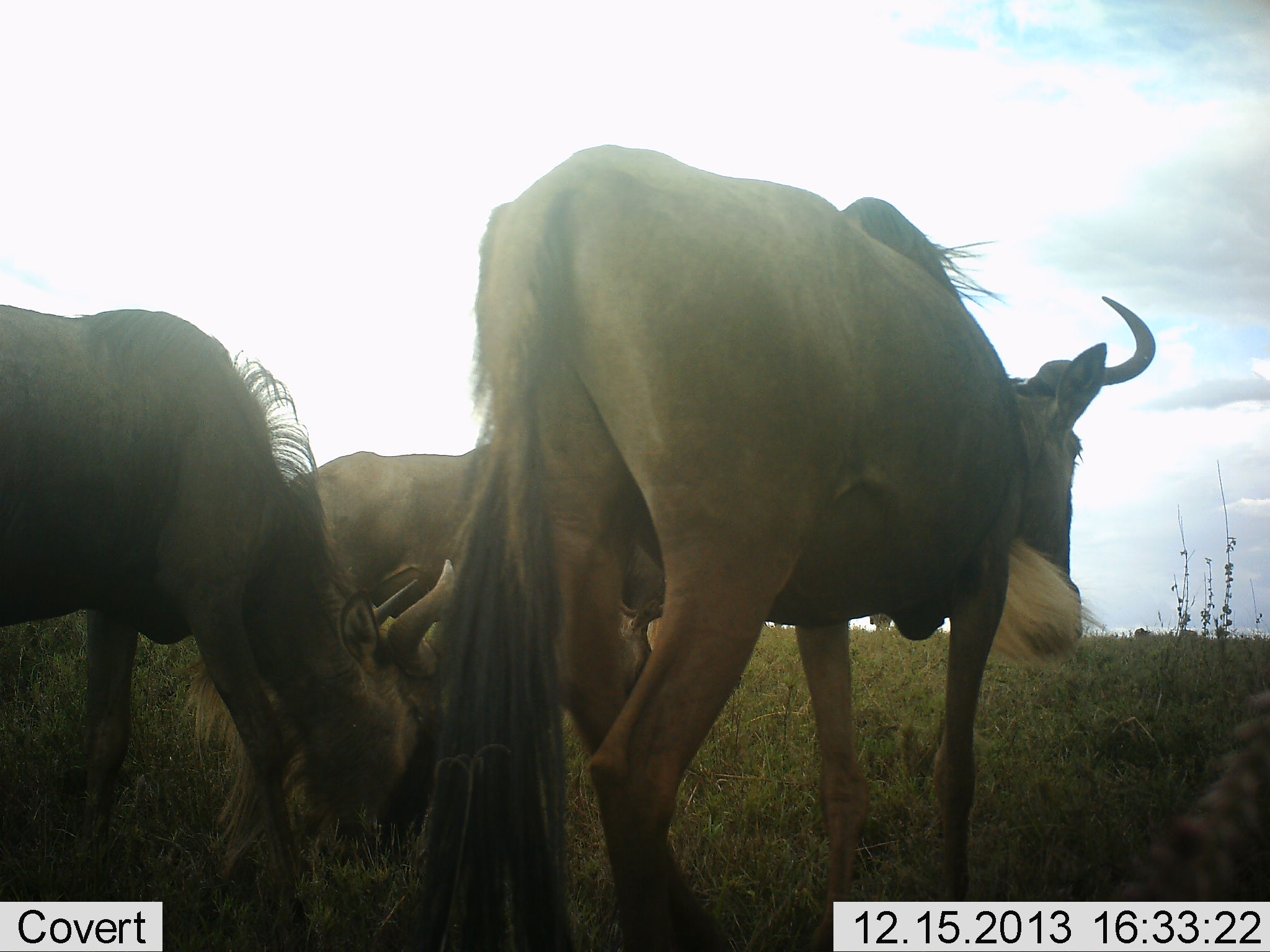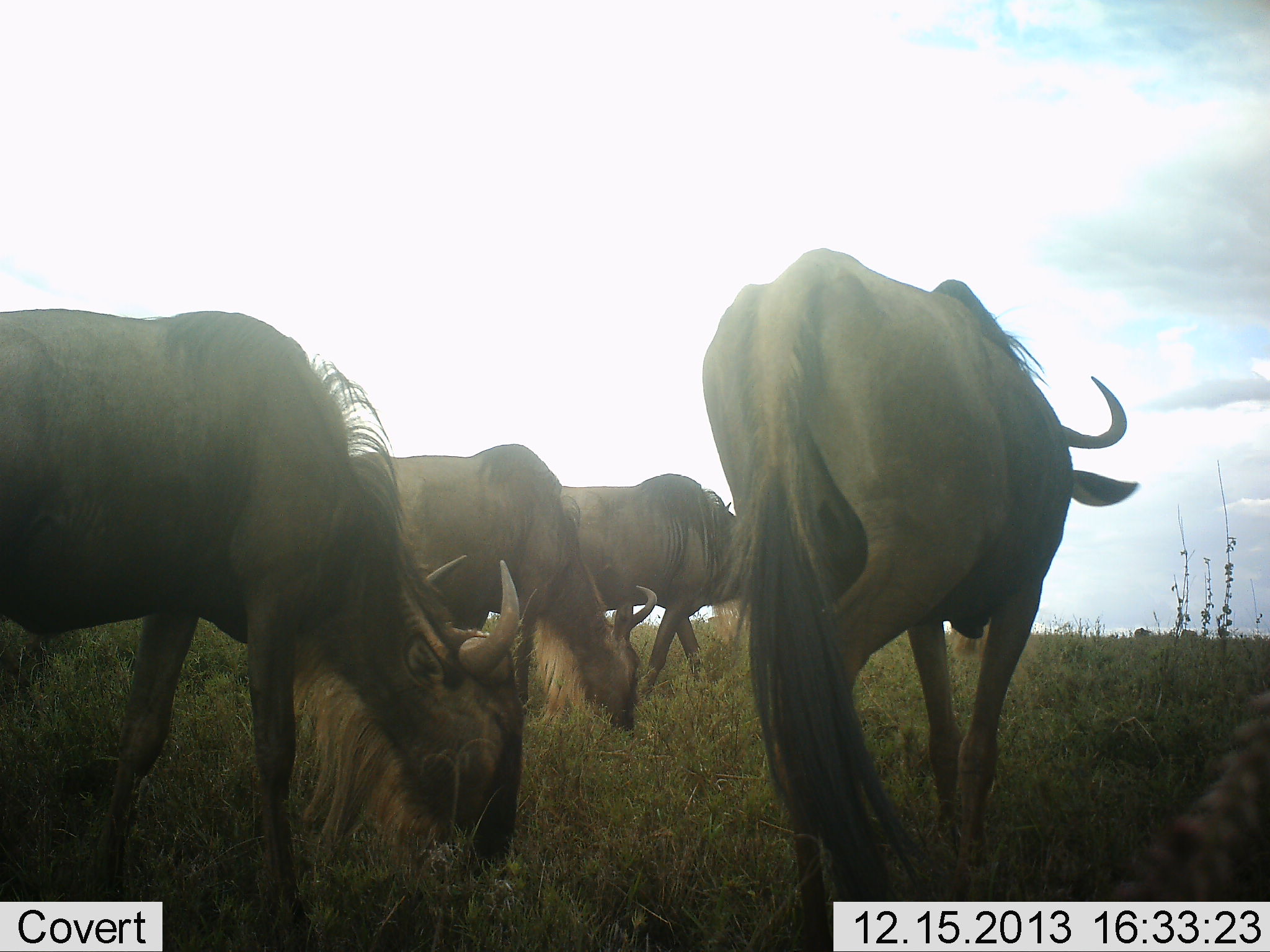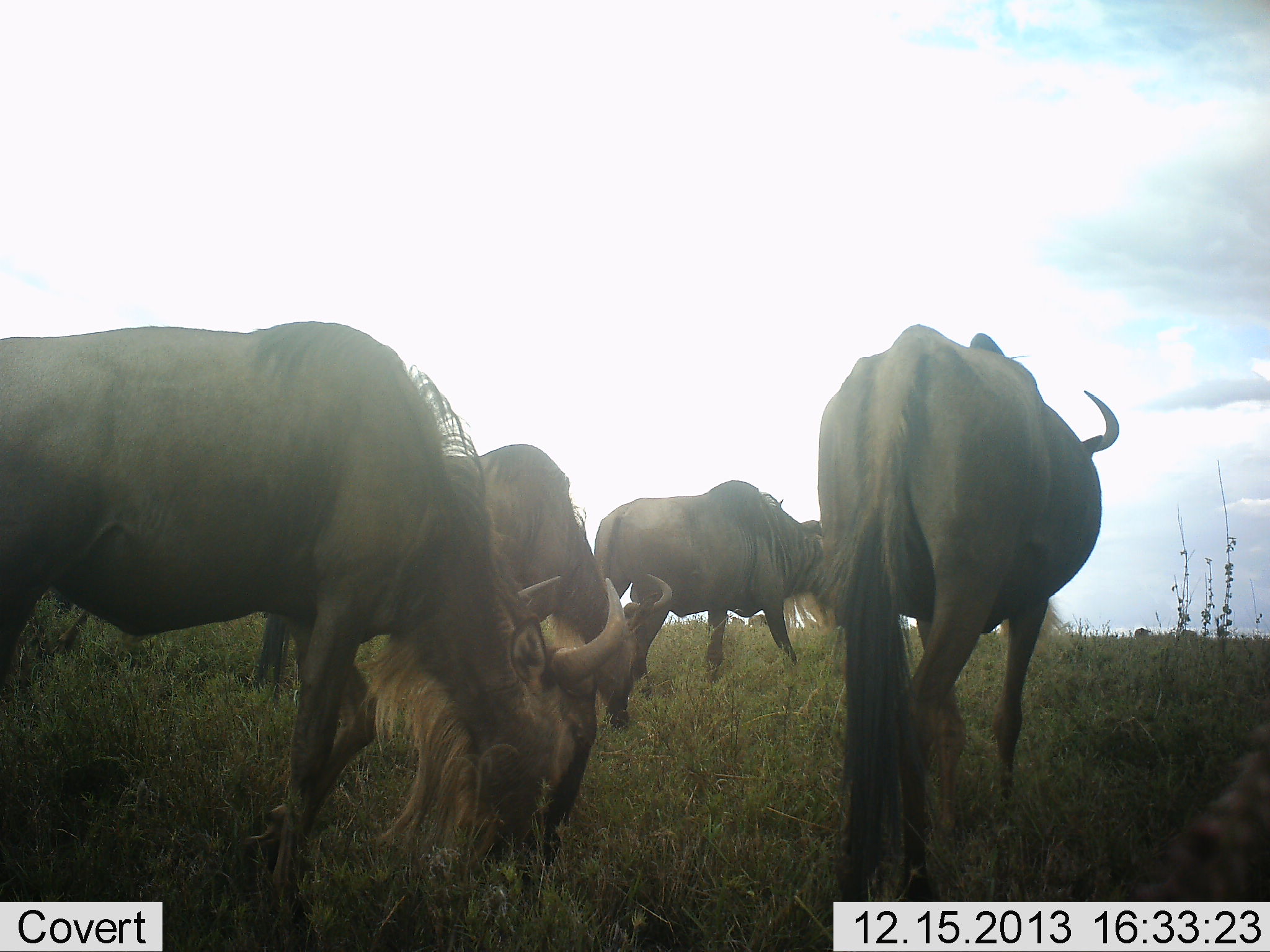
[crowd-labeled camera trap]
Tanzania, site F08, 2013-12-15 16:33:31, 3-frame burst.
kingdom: Animalia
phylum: Chordata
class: Mammalia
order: Artiodactyla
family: Bovidae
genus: Connochaetes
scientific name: Connochaetes taurinus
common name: blue wildebeest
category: wildebeest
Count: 4.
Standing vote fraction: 20%.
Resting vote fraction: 2%.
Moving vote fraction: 73%.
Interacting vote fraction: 3%.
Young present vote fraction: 0%.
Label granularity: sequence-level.